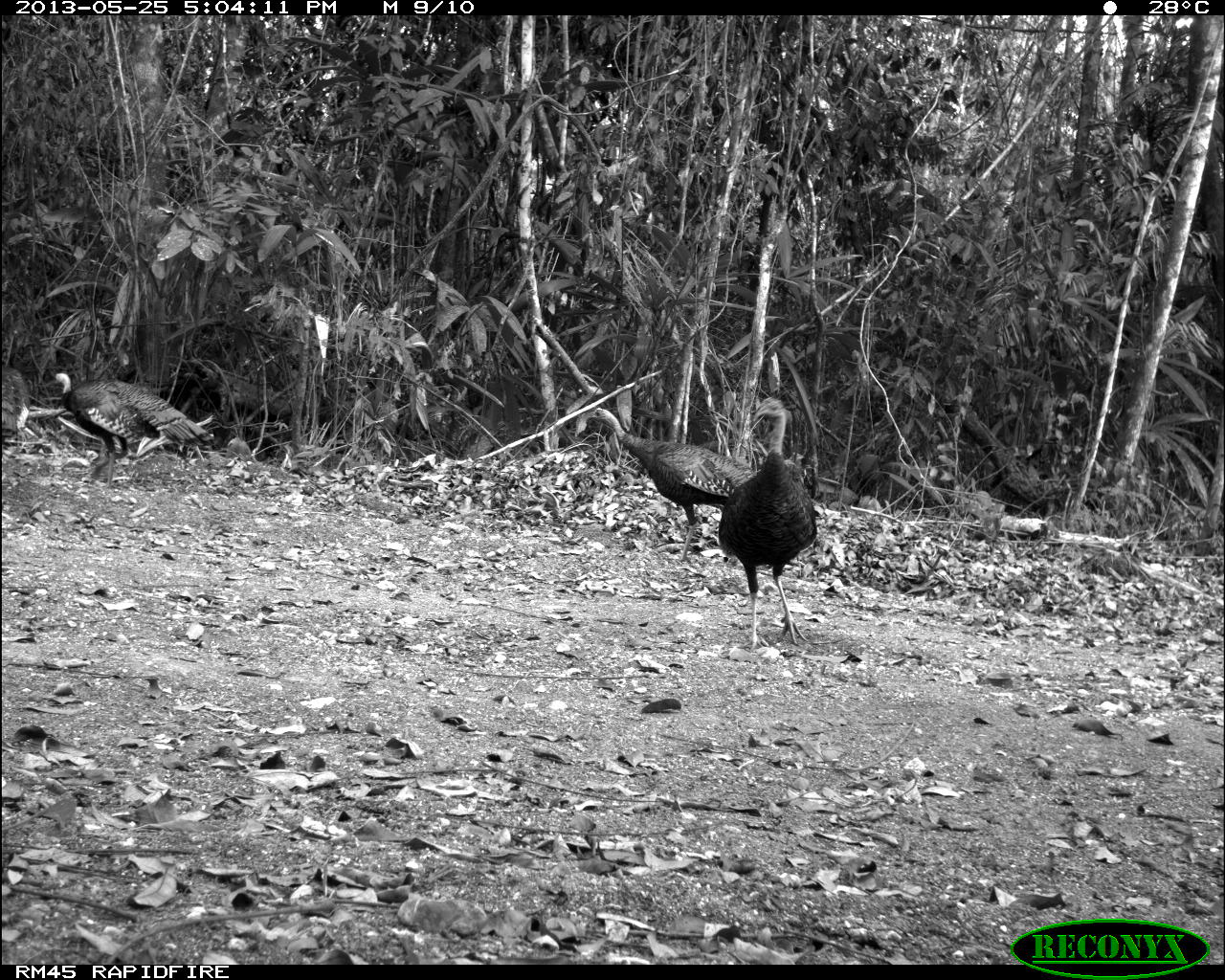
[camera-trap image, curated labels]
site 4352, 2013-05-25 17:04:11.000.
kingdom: Animalia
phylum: Chordata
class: Aves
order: Galliformes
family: Phasianidae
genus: Meleagris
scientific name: Meleagris ocellata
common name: ocellated turkey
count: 1